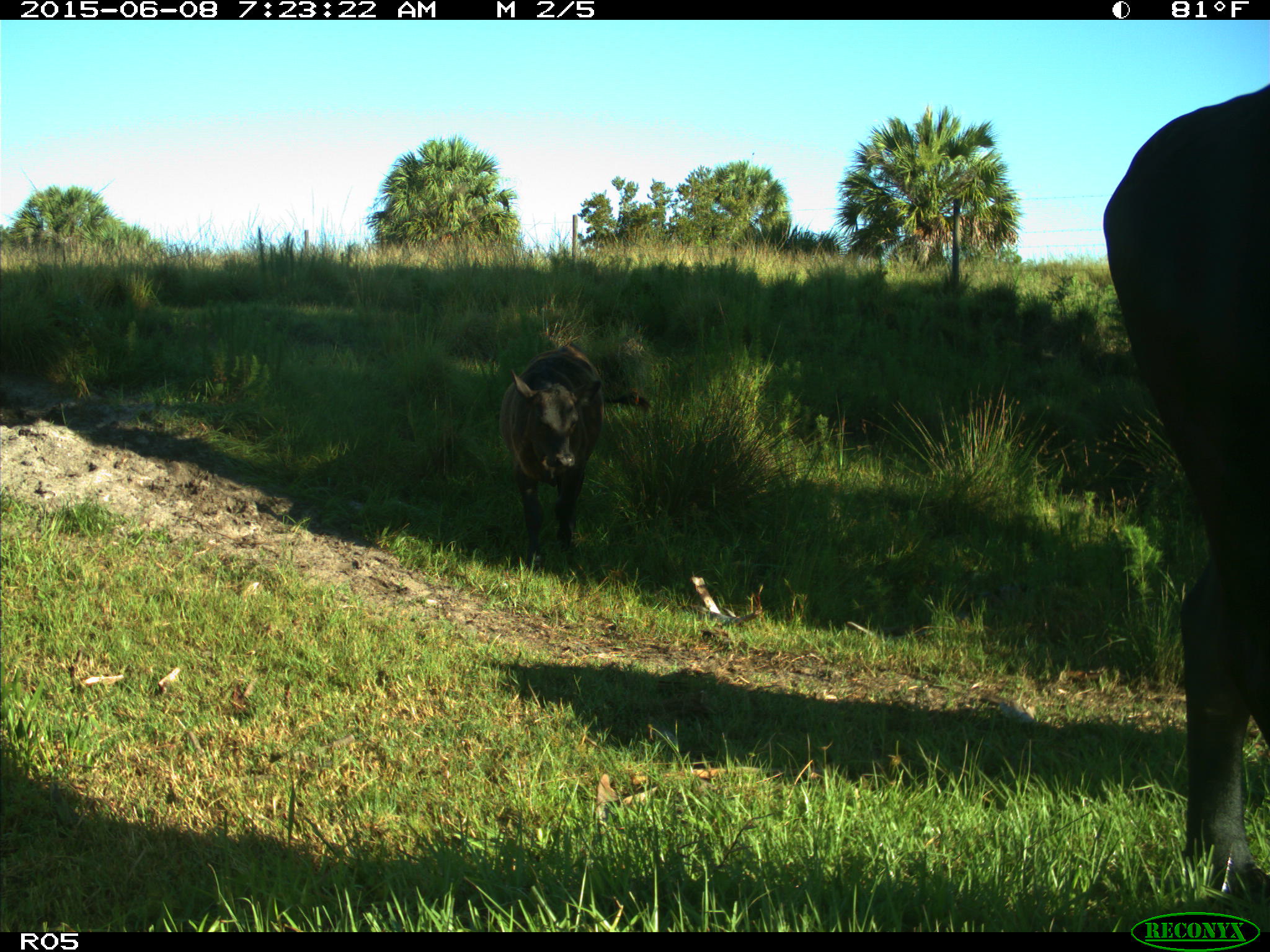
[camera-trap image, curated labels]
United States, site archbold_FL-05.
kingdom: Animalia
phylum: Chordata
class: Mammalia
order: Artiodactyla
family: Bovidae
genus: Bos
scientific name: Bos taurus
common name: domestic cow